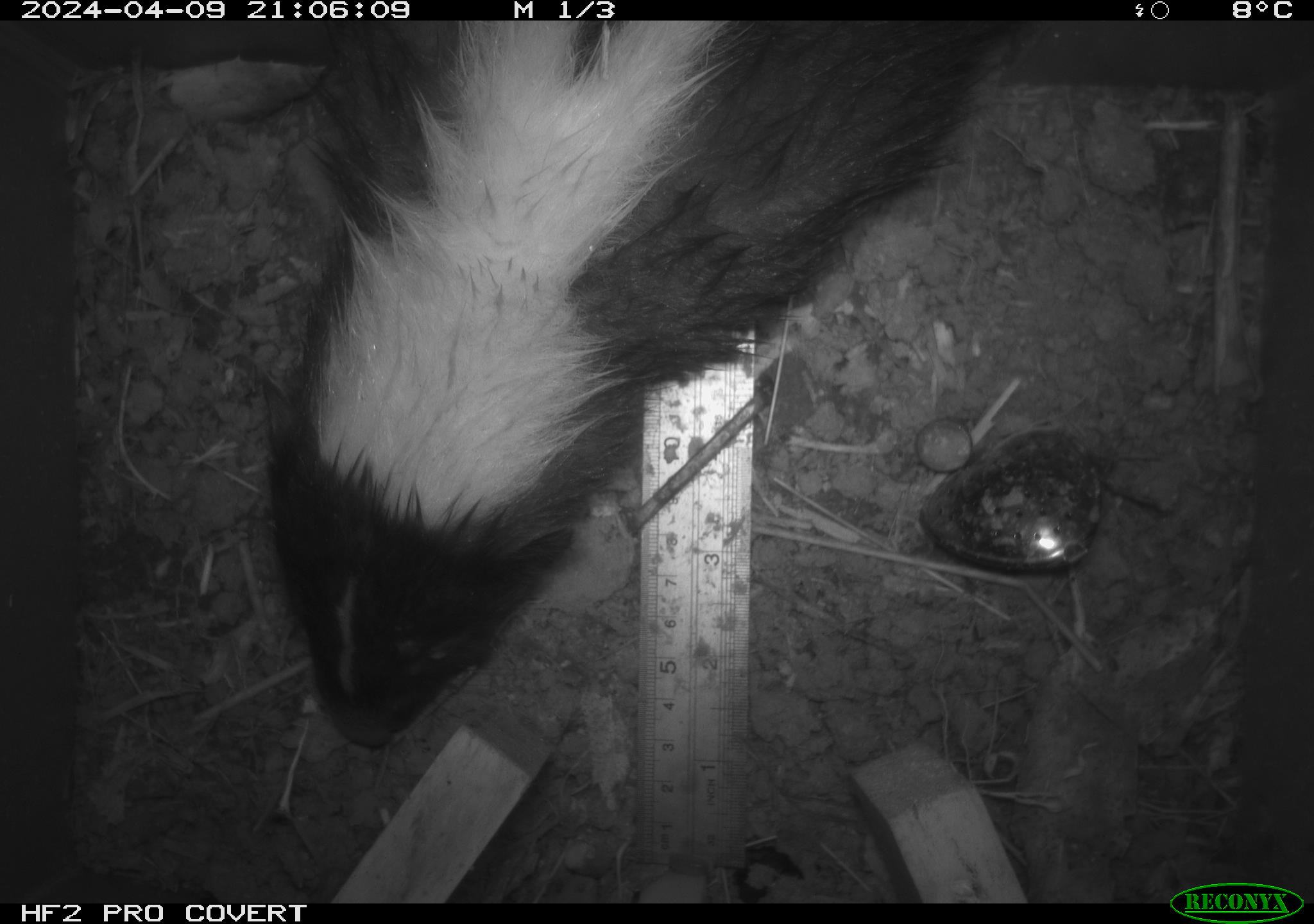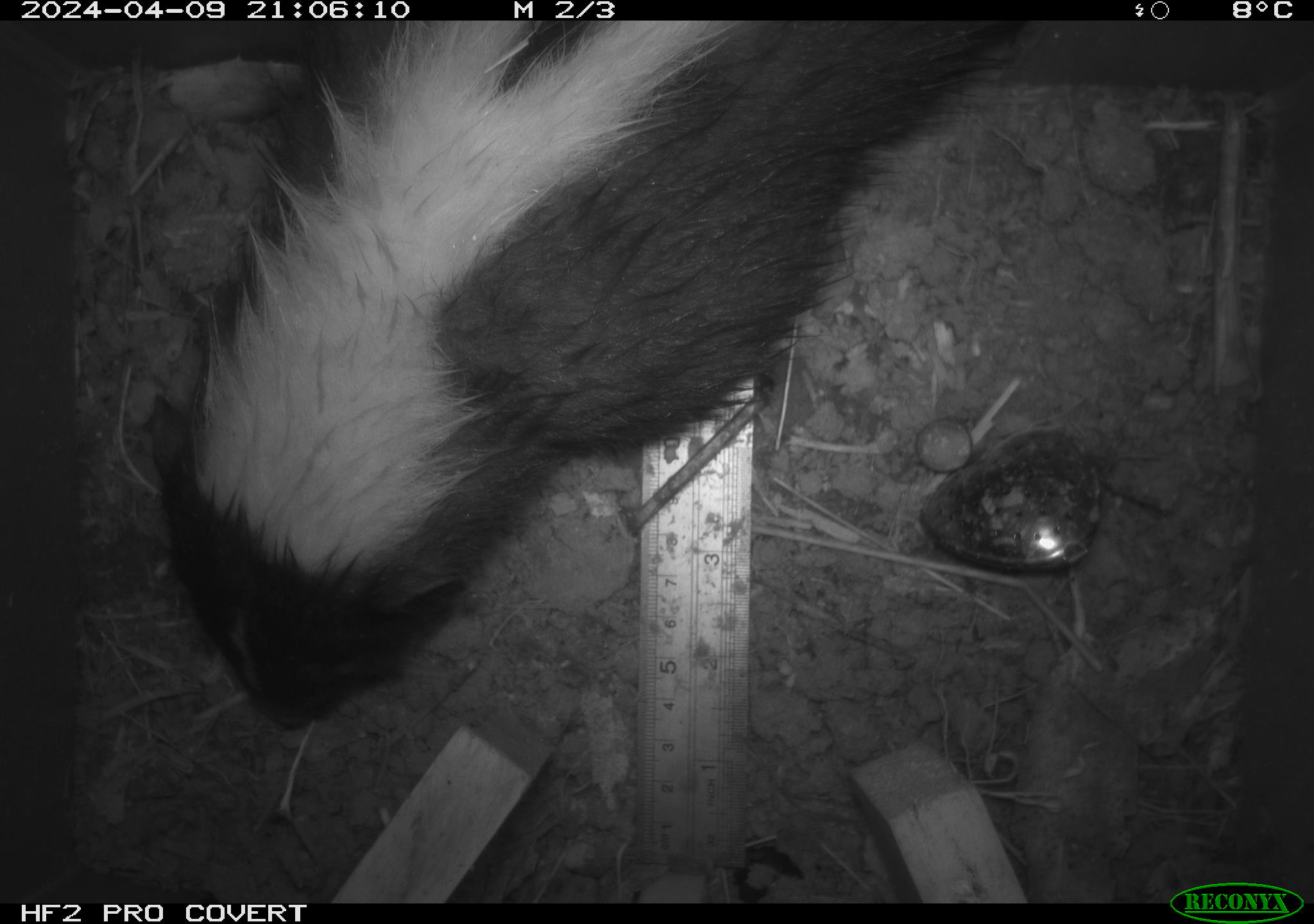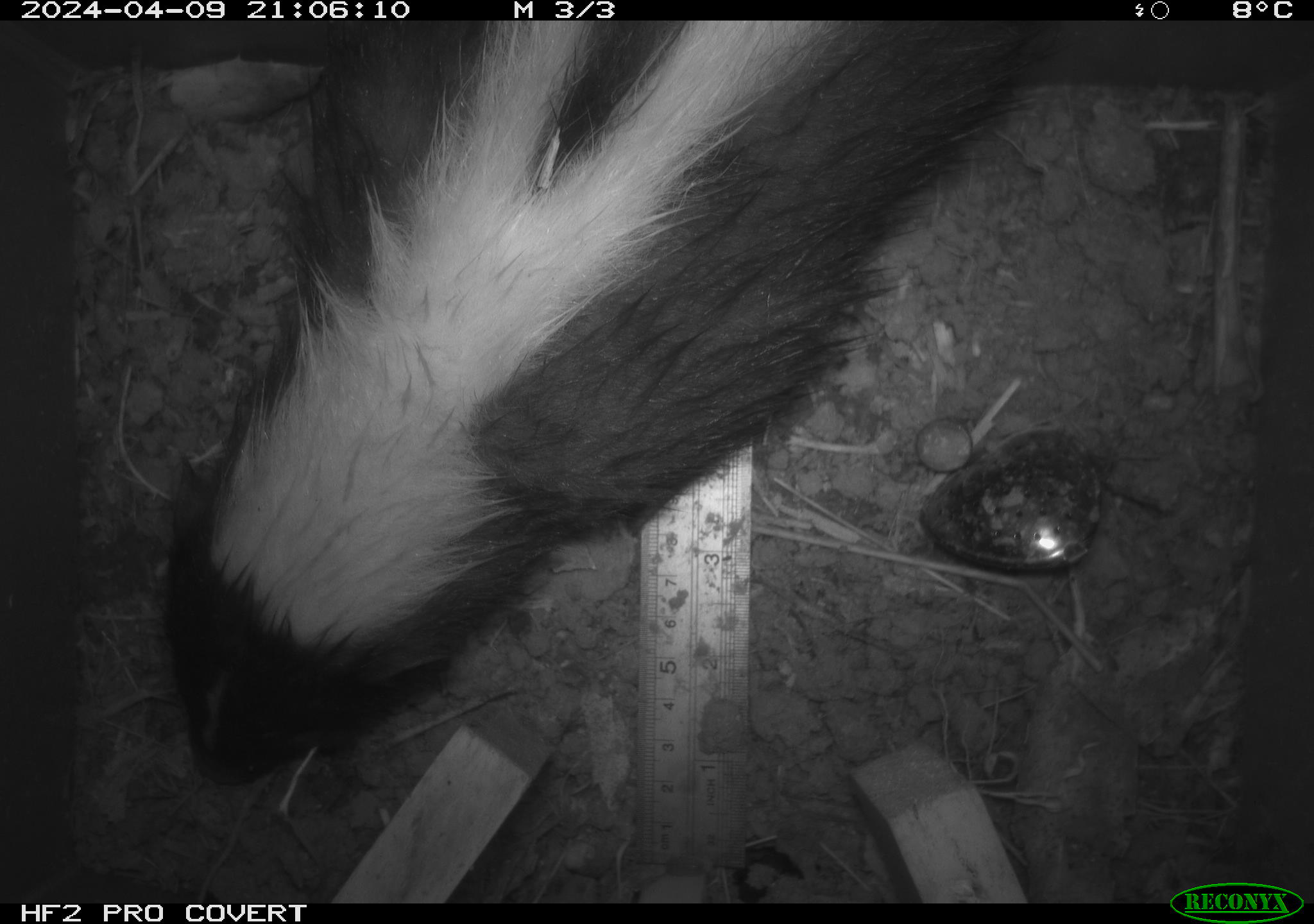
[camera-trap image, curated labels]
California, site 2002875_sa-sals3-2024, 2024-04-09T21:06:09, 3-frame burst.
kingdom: Animalia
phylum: Chordata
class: Mammalia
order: Carnivora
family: Mephitidae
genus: Mephitis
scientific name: Mephitis mephitis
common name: striped skunk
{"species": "striped skunk (Mephitis mephitis)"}